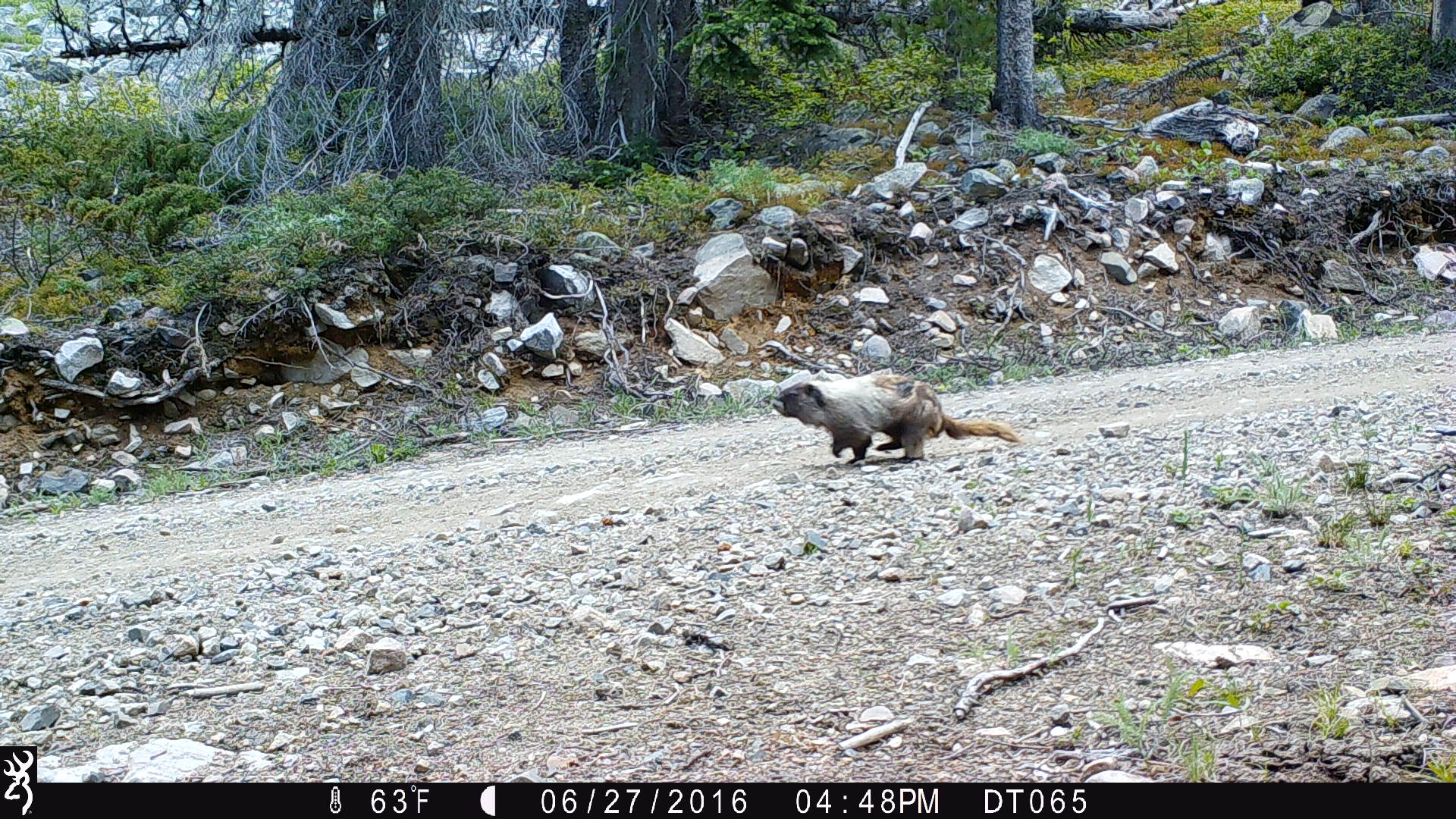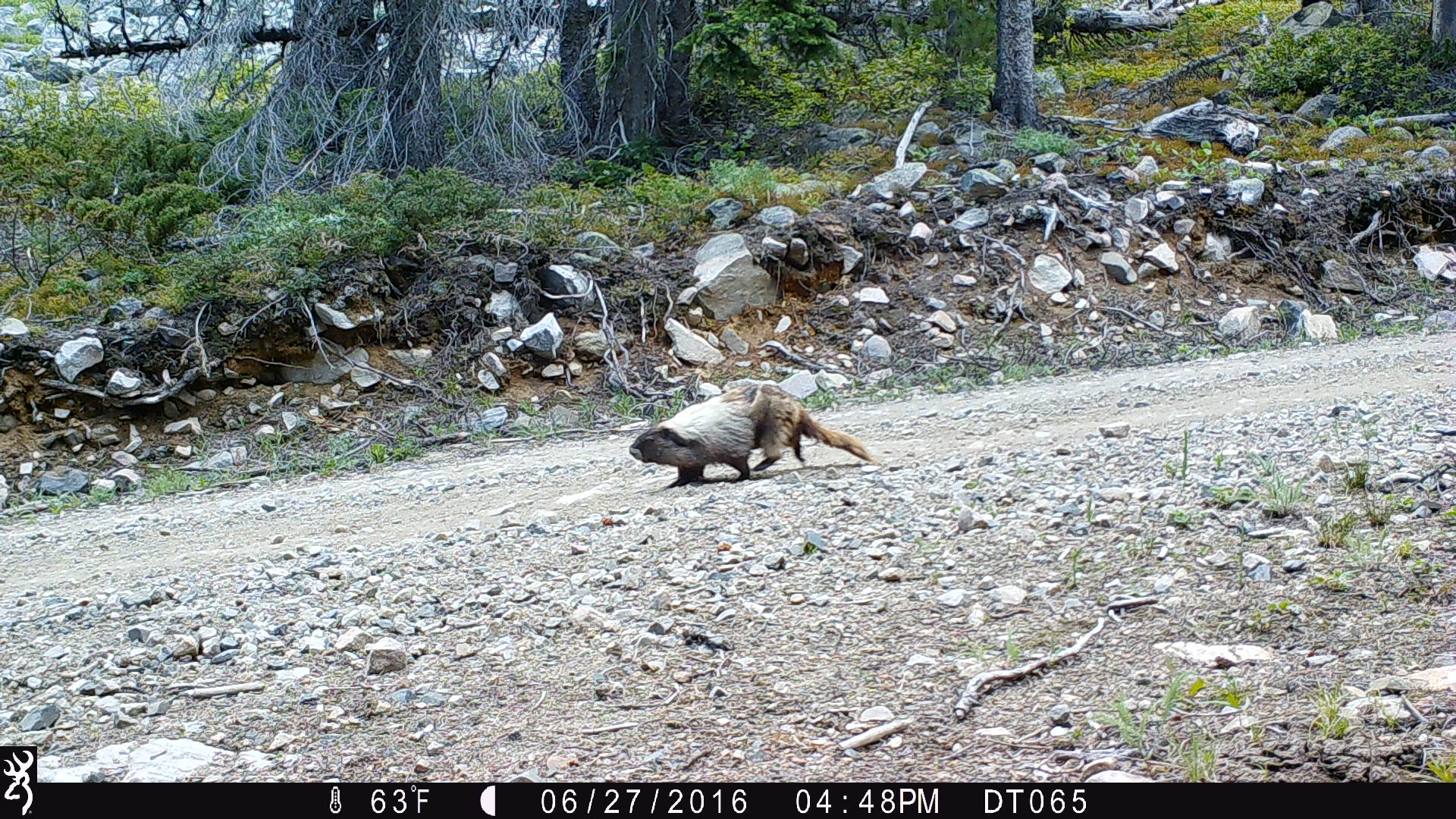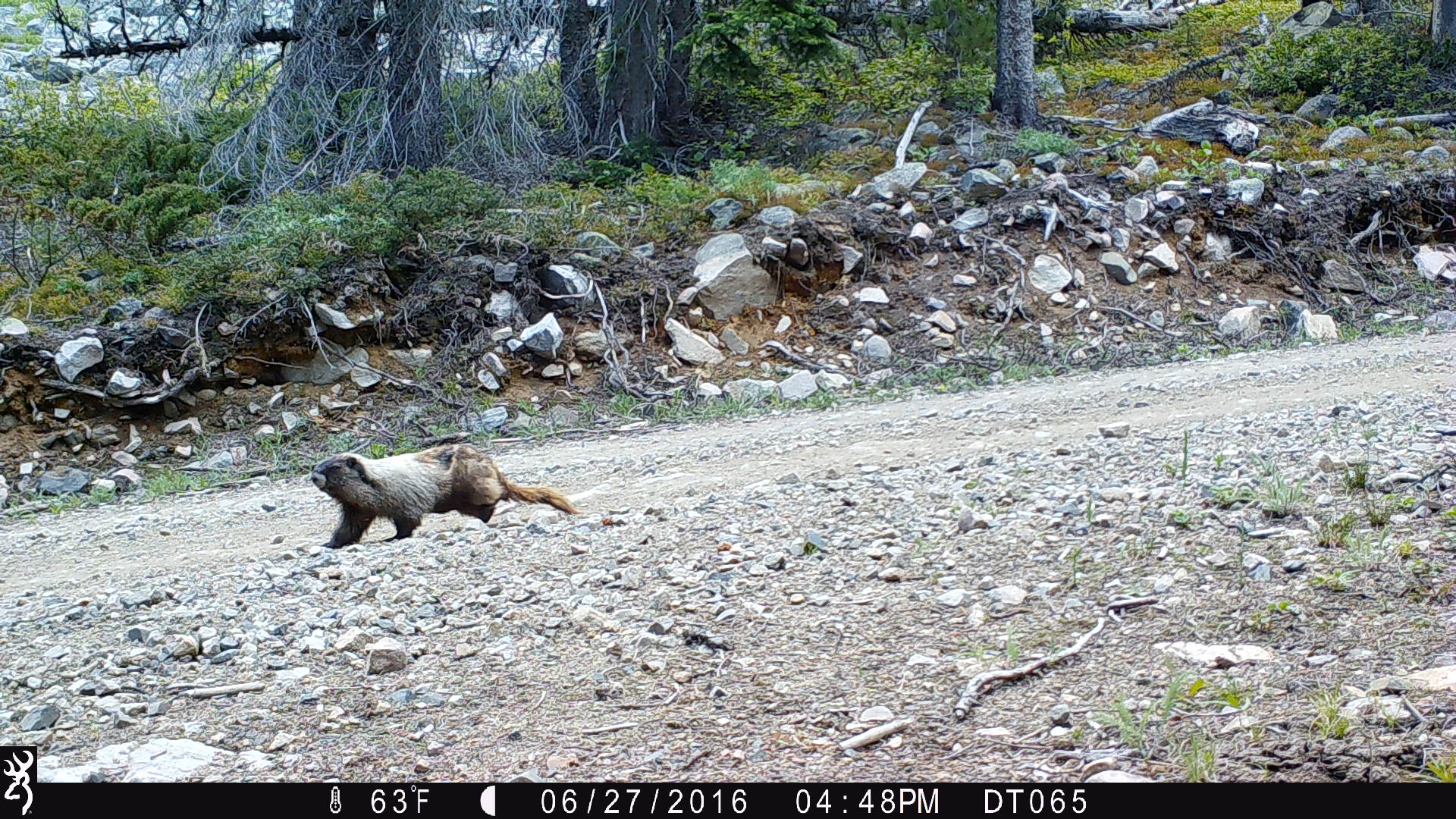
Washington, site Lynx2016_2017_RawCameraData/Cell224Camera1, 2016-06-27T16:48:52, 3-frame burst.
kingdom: Animalia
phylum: Chordata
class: Mammalia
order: Rodentia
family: Sciuridae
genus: Marmota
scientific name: Marmota caligata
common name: hoary marmot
Marmota caligata (hoary marmot). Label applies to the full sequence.